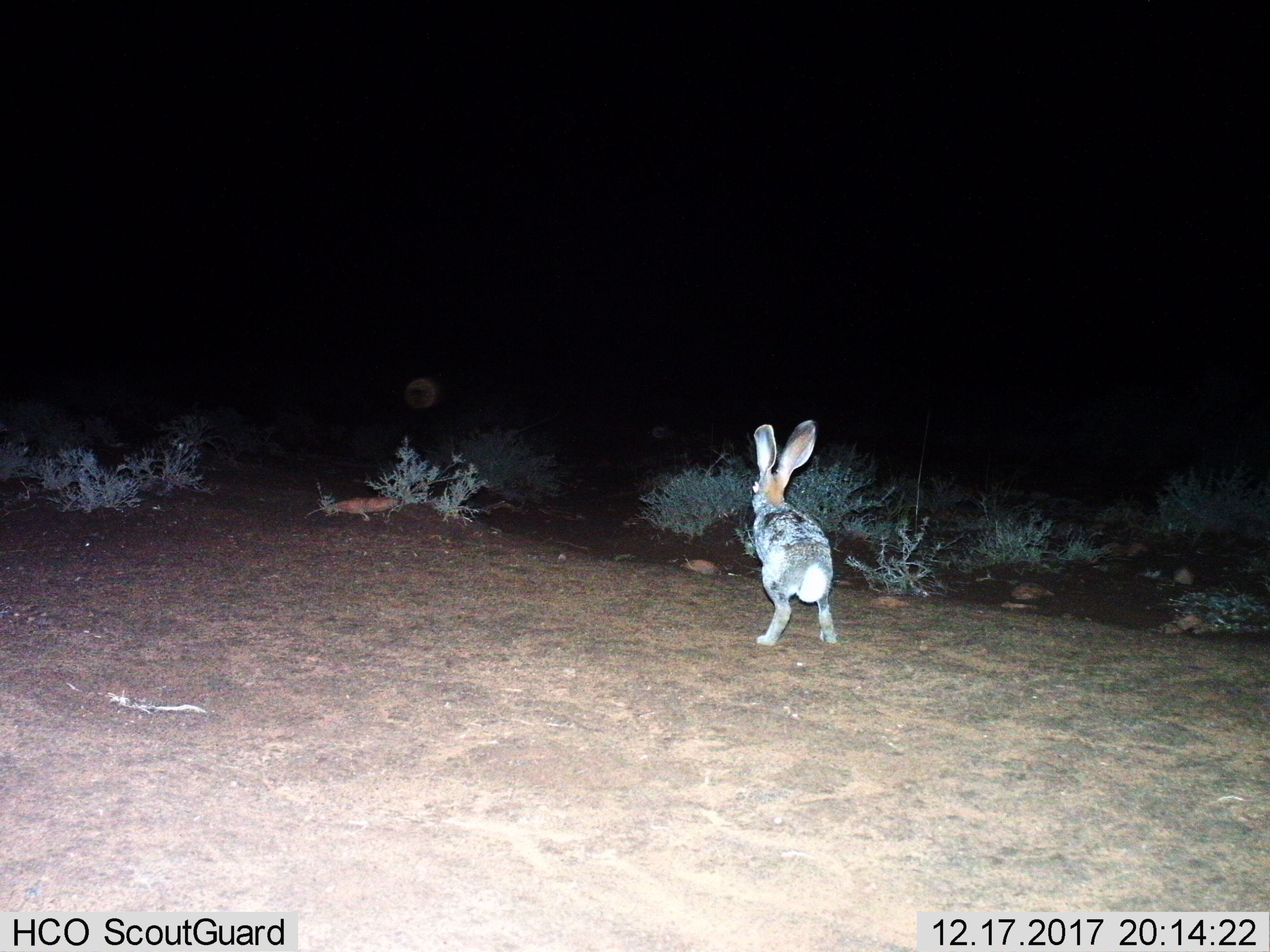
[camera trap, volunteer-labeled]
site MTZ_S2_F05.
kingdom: Animalia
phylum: Chordata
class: Mammalia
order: Lagomorpha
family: Leporidae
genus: Lepus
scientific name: Lepus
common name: hare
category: hareunknown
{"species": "hareunknown (hare) (Lepus)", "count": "1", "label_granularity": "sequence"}